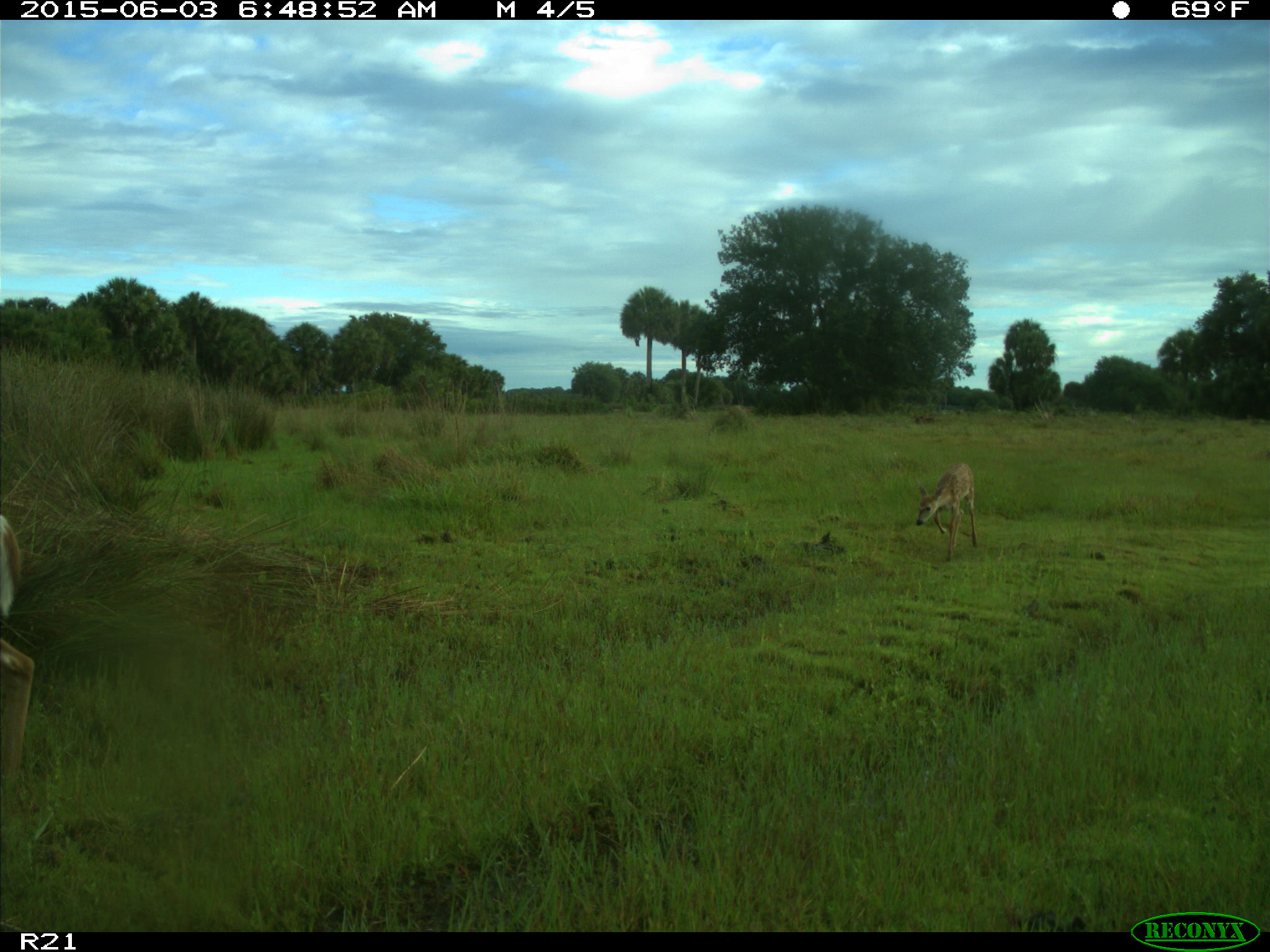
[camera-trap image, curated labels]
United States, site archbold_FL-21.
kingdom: Animalia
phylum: Chordata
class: Mammalia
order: Artiodactyla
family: Cervidae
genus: Odocoileus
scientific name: Odocoileus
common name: deer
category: unidentified deer